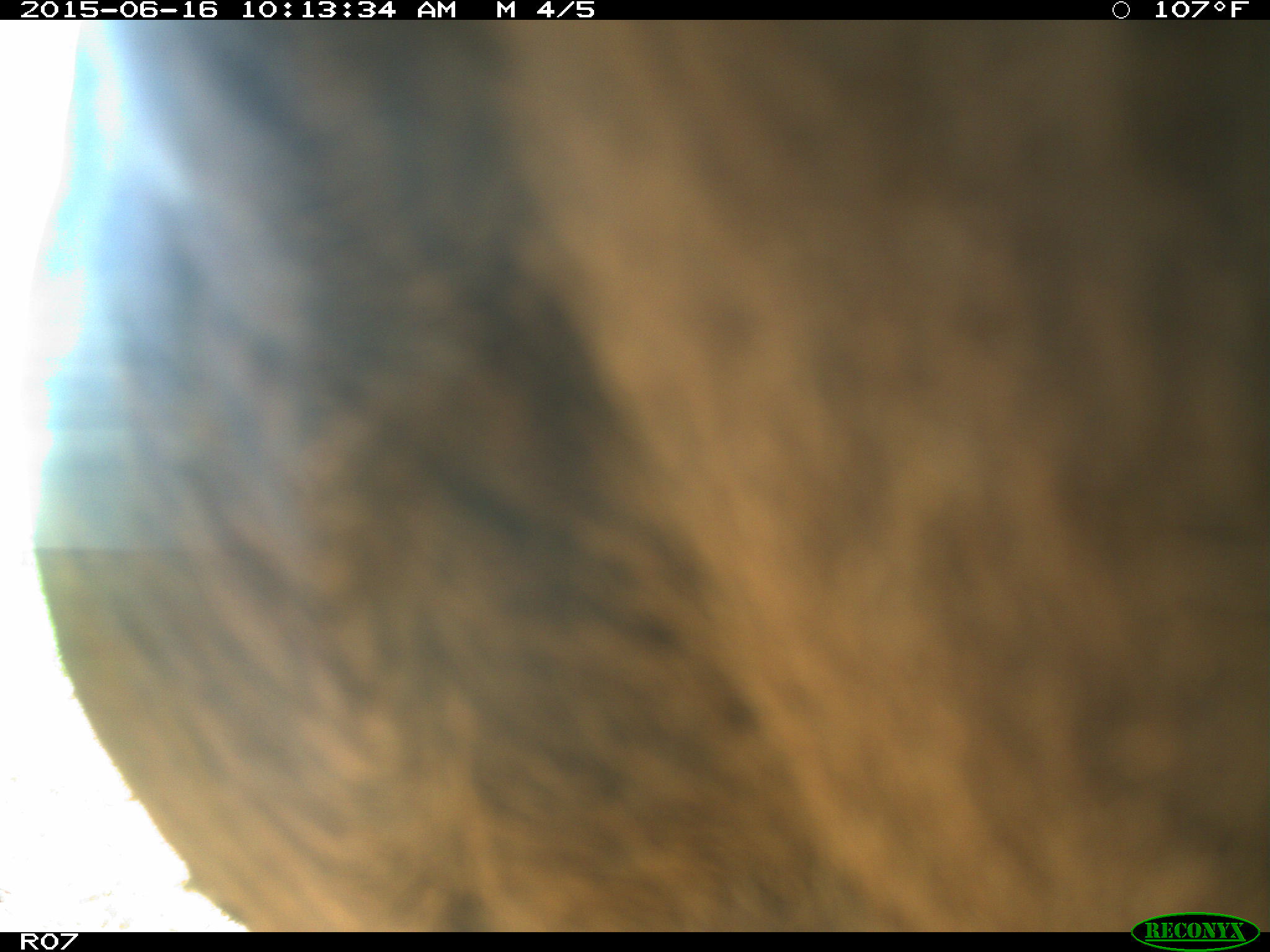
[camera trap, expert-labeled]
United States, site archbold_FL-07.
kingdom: Animalia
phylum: Chordata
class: Mammalia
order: Artiodactyla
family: Bovidae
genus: Bos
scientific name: Bos taurus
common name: domestic cow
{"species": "Bos taurus (domestic cow)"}